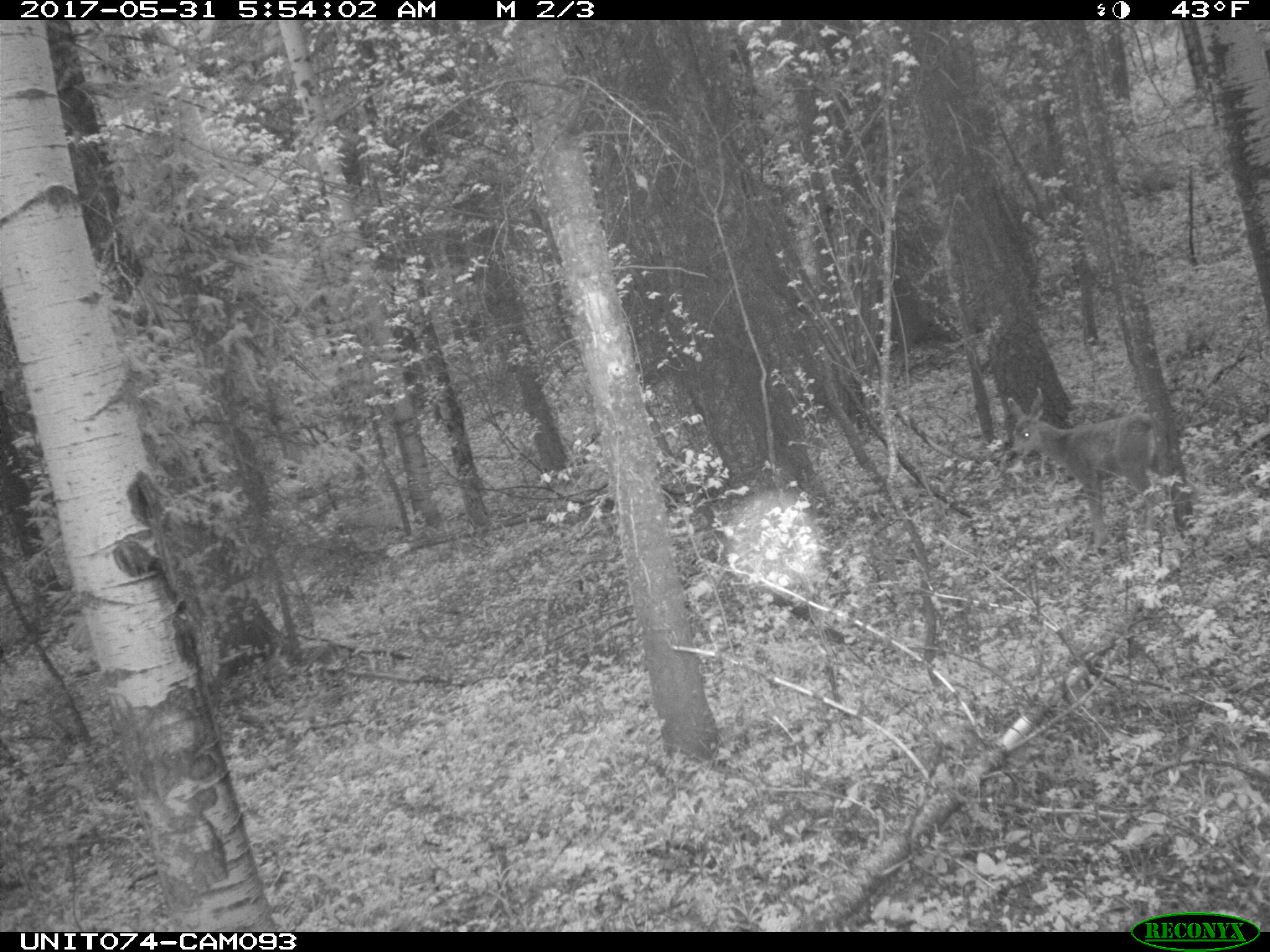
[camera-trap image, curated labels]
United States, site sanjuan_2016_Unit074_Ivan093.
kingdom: Animalia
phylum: Chordata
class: Mammalia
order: Artiodactyla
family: Cervidae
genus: Odocoileus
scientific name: Odocoileus hemionus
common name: mule deer